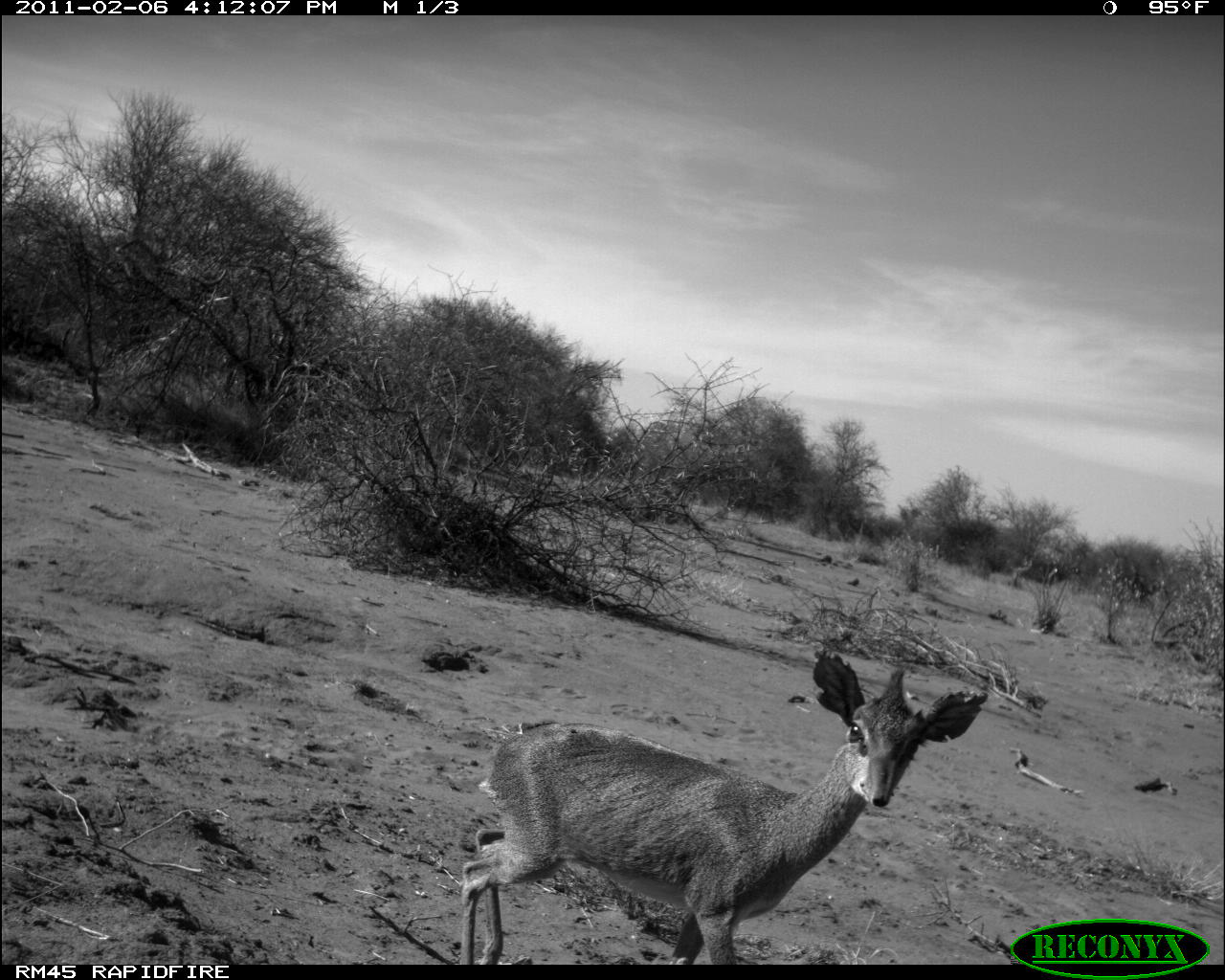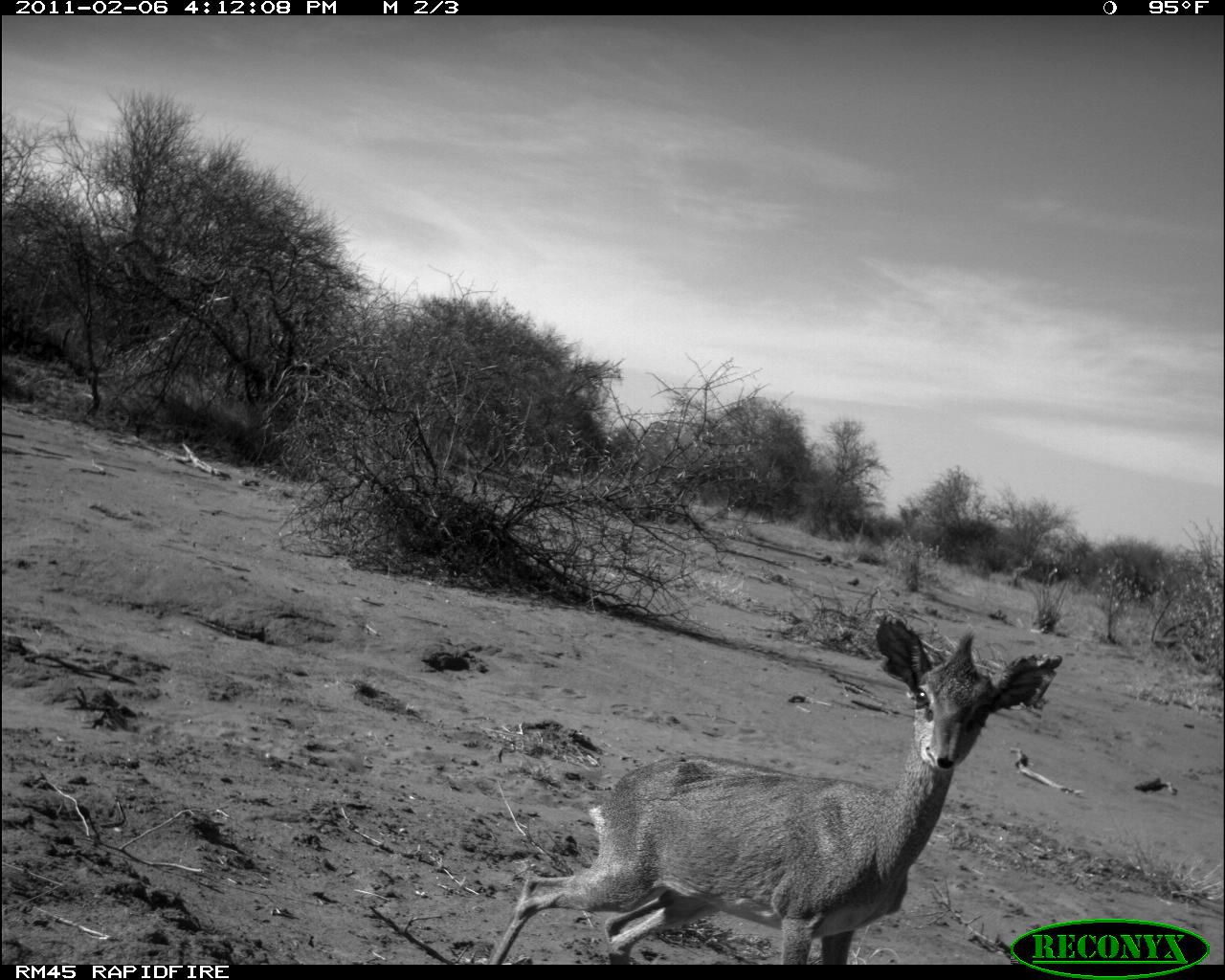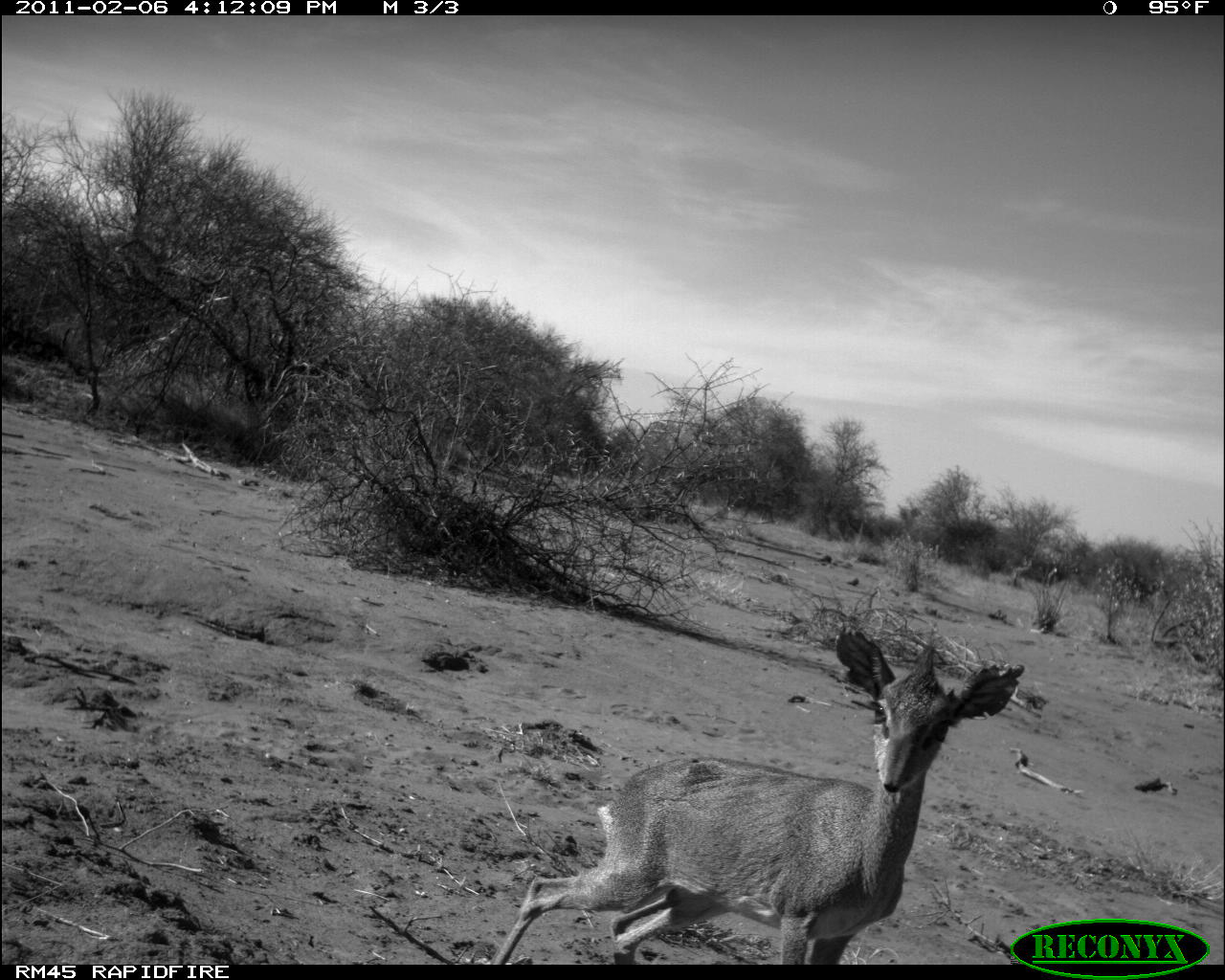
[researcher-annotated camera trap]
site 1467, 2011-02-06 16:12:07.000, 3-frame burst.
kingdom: Animalia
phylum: Chordata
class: Mammalia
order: Artiodactyla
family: Bovidae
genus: Madoqua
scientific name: Madoqua guentheri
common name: günther's dik-dik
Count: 1.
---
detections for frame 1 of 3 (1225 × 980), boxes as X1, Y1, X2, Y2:
madoqua guentheri: 457, 649, 991, 966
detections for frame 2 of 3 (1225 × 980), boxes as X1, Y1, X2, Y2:
madoqua guentheri: 484, 610, 1064, 965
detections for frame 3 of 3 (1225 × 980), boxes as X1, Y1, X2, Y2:
madoqua guentheri: 491, 628, 1027, 964